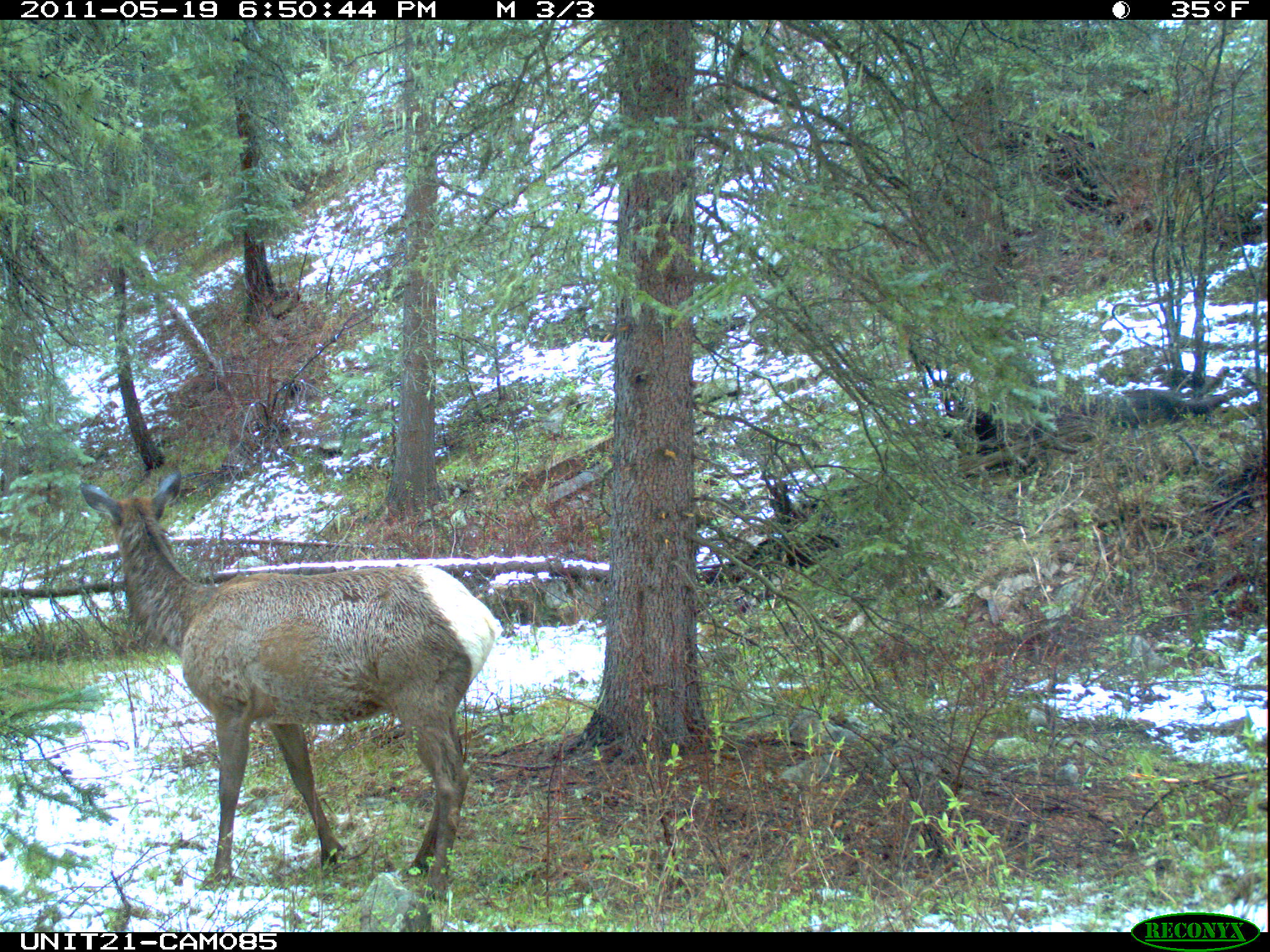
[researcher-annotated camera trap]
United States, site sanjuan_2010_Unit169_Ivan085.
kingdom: Animalia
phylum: Chordata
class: Mammalia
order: Artiodactyla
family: Cervidae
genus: Cervus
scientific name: Cervus elaphus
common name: red deer